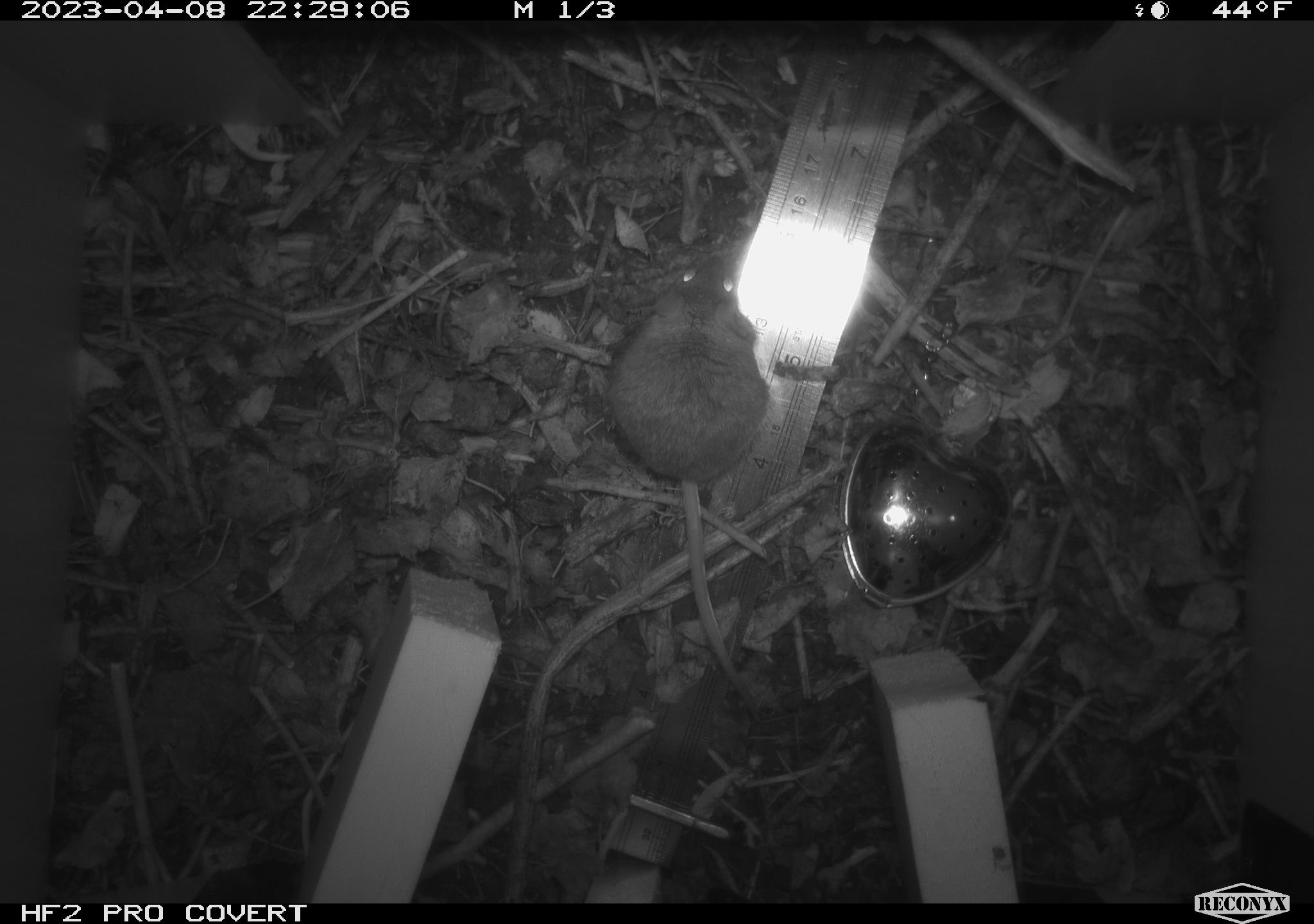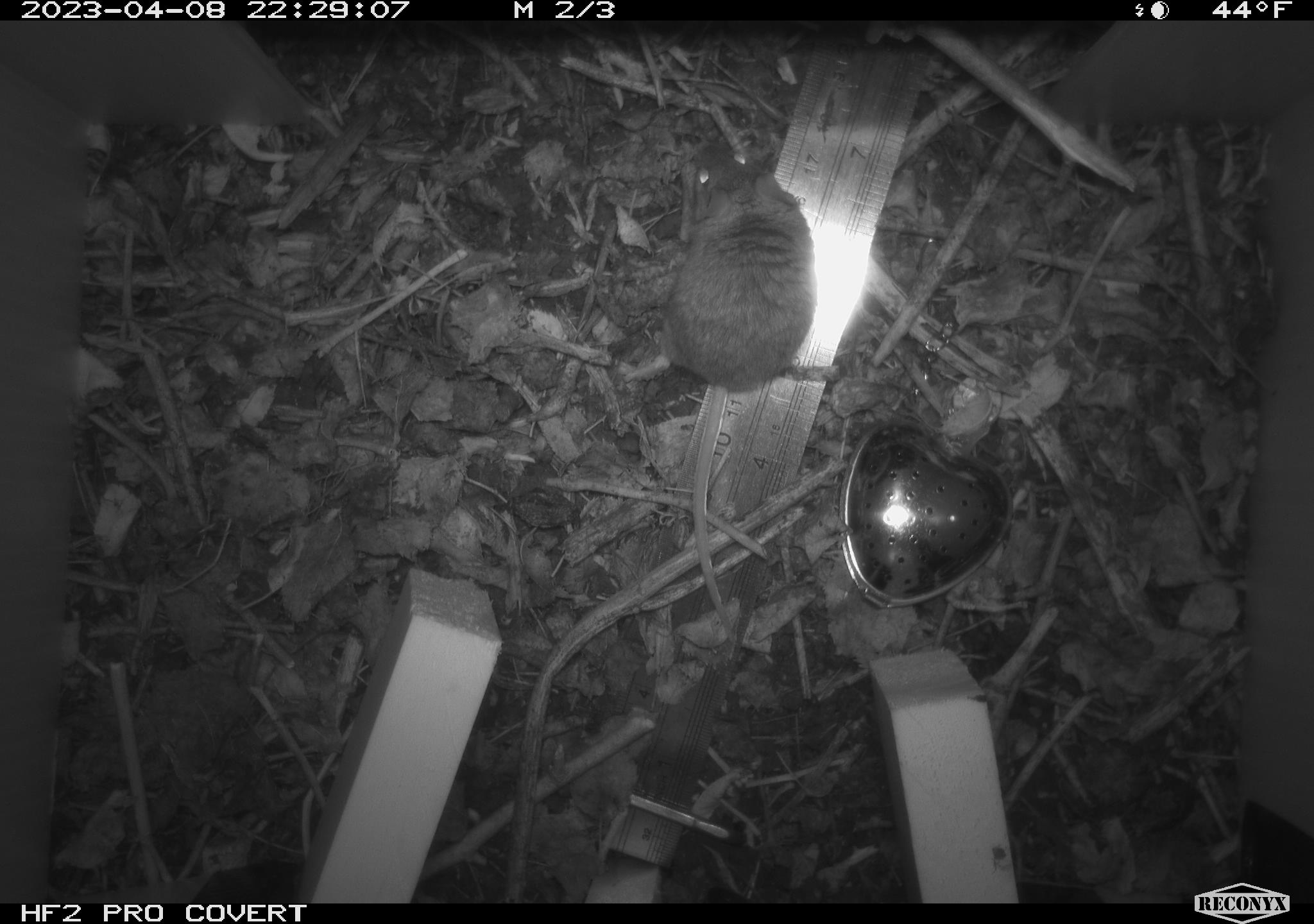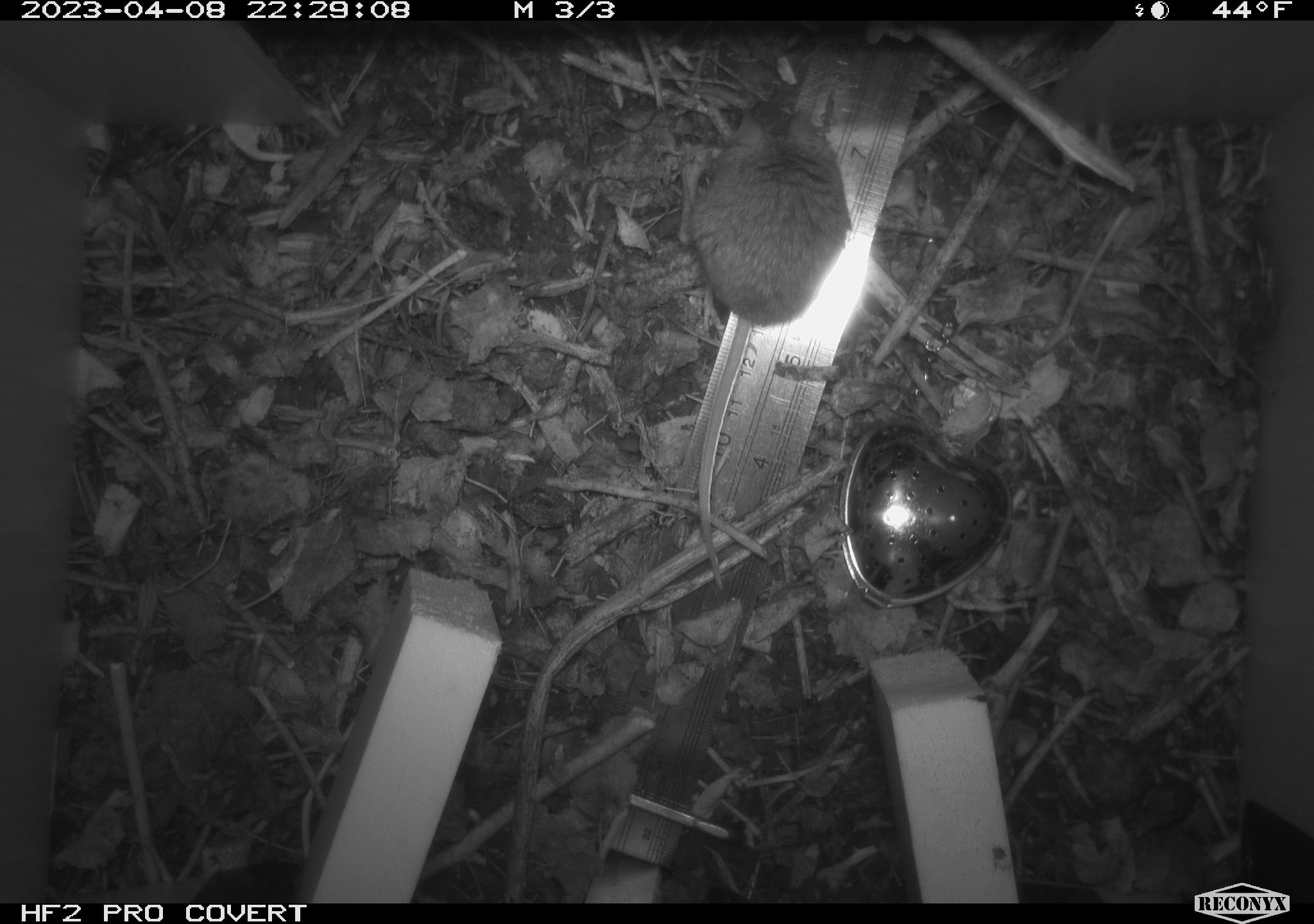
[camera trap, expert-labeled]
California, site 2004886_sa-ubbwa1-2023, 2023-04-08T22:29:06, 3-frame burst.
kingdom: Animalia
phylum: Chordata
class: Mammalia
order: Rodentia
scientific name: Rodentia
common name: mouse species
Mouse species (Rodentia).